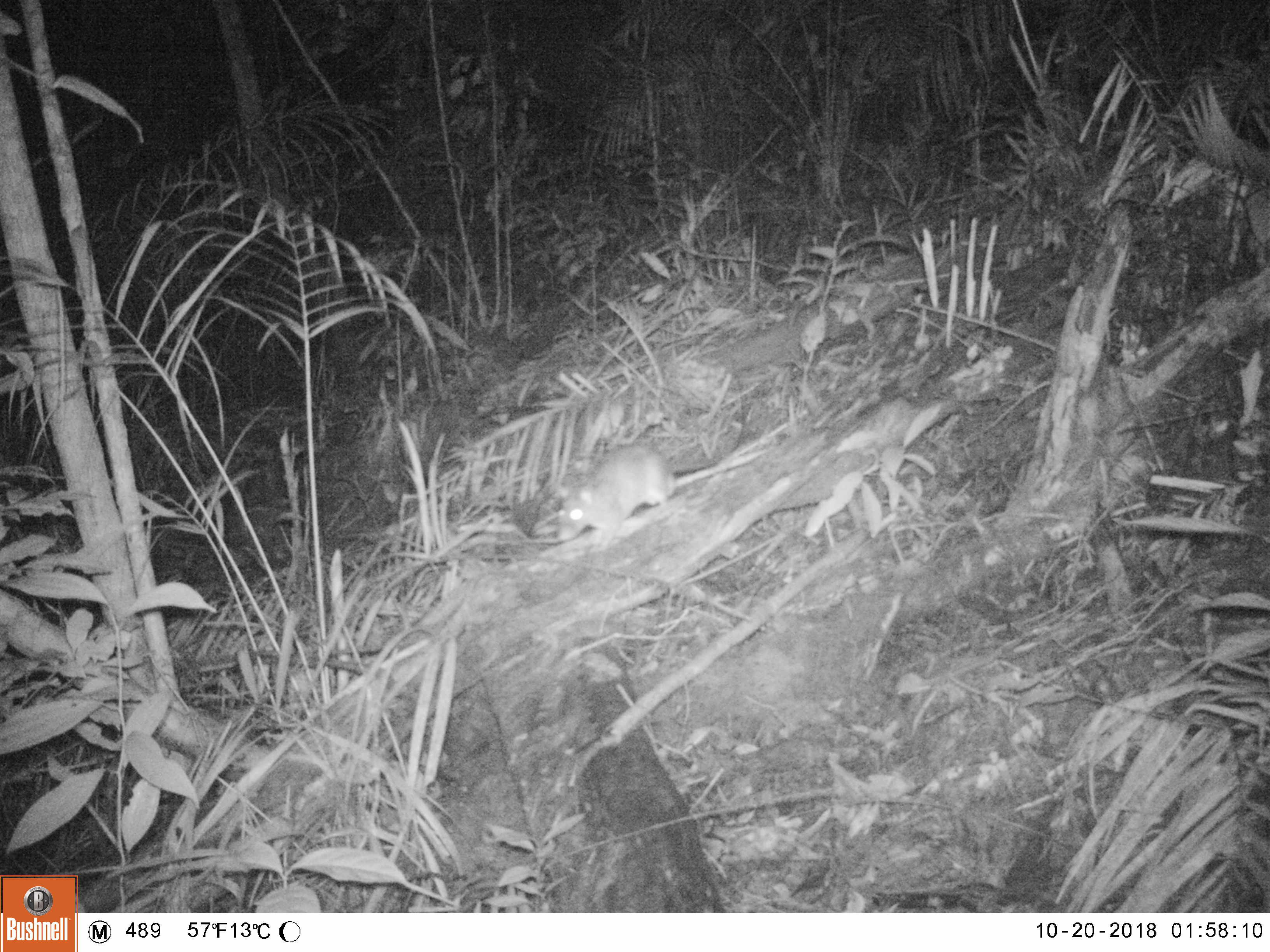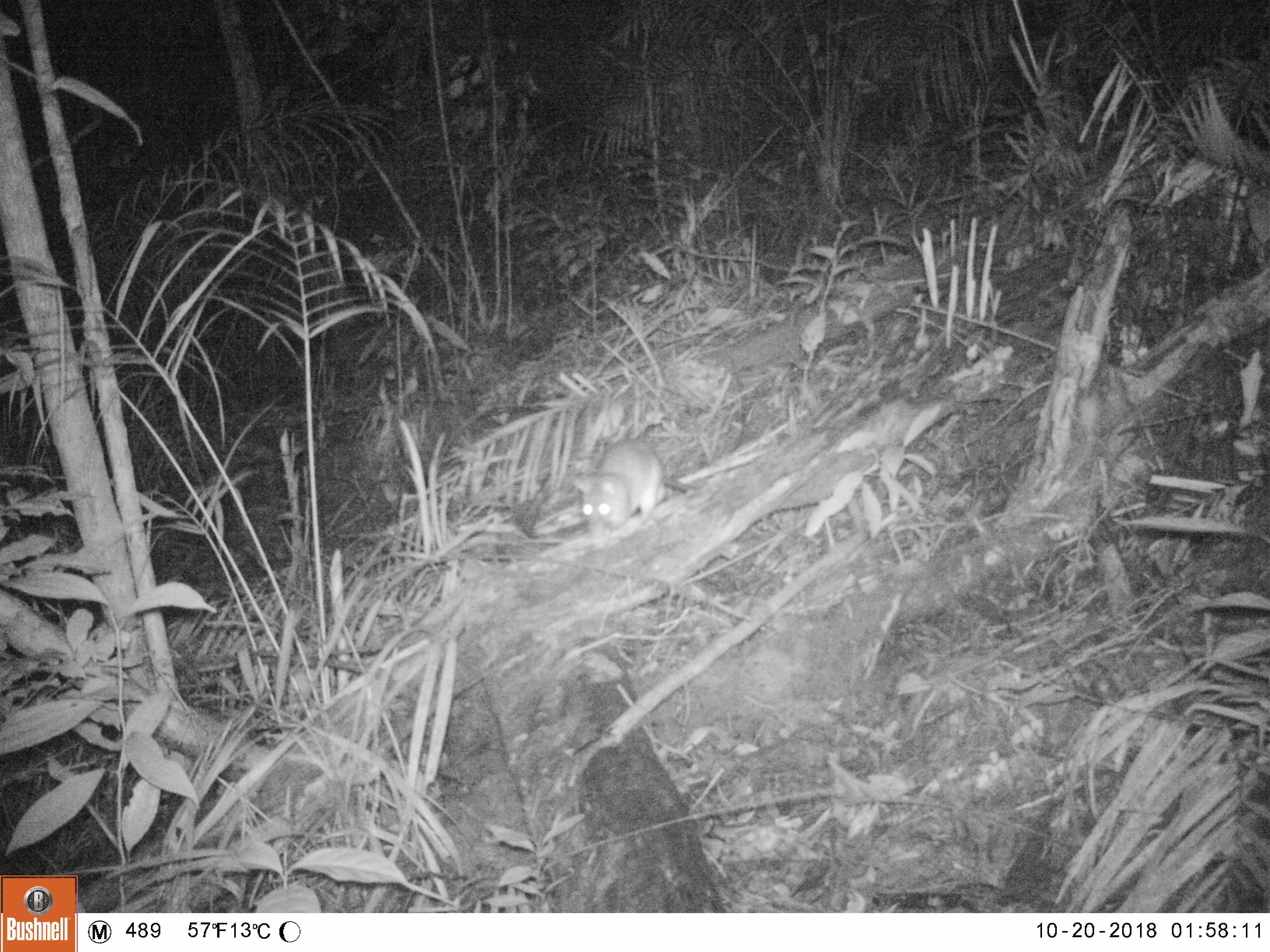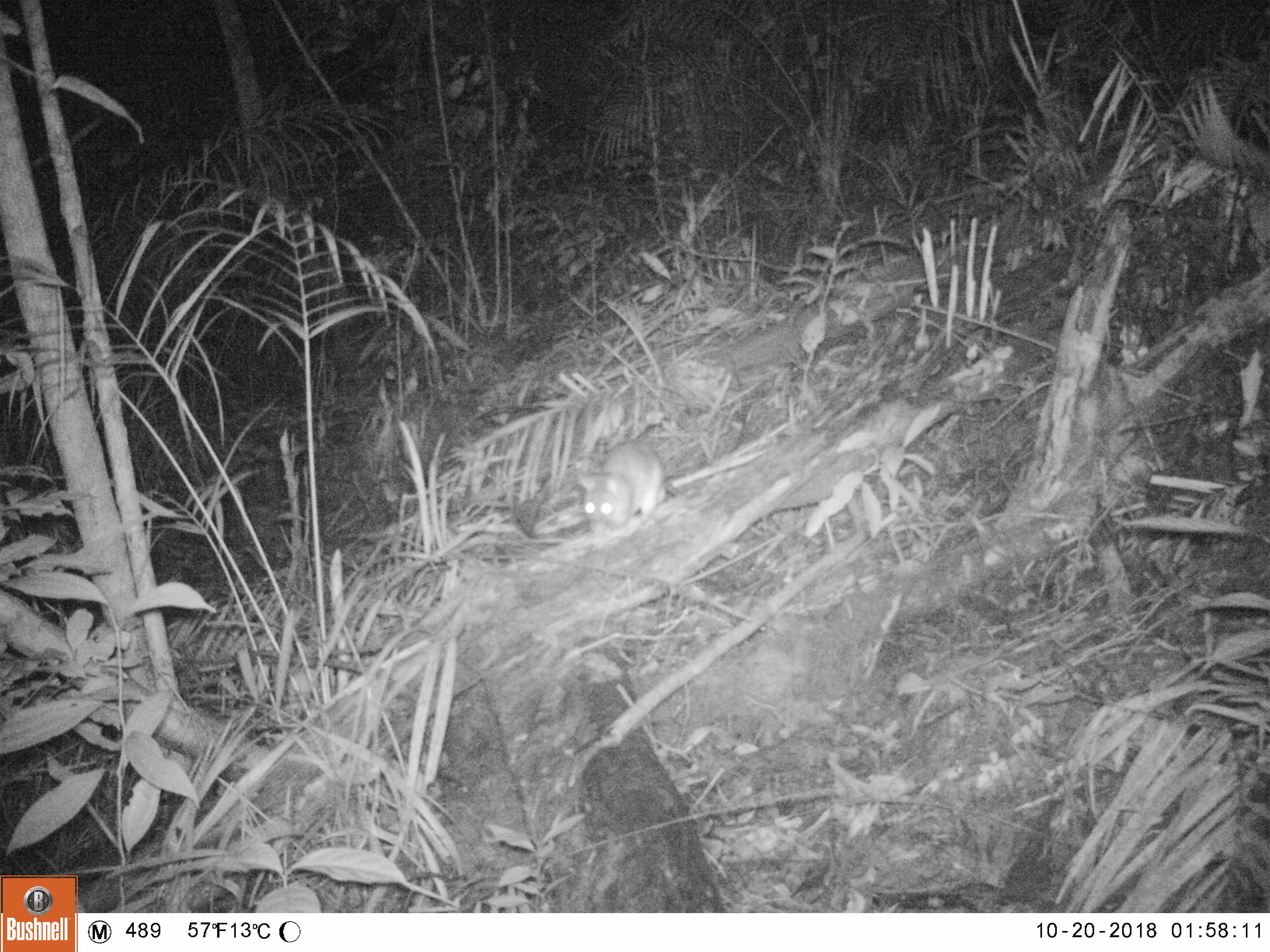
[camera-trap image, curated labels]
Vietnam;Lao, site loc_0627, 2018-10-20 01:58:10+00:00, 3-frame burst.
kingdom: Animalia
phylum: Chordata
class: Mammalia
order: Rodentia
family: Muridae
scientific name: Muridae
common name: old-world mice and rats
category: unidentified murid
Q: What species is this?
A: Unidentified murid (old-world mice and rats) (Muridae).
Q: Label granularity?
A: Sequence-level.